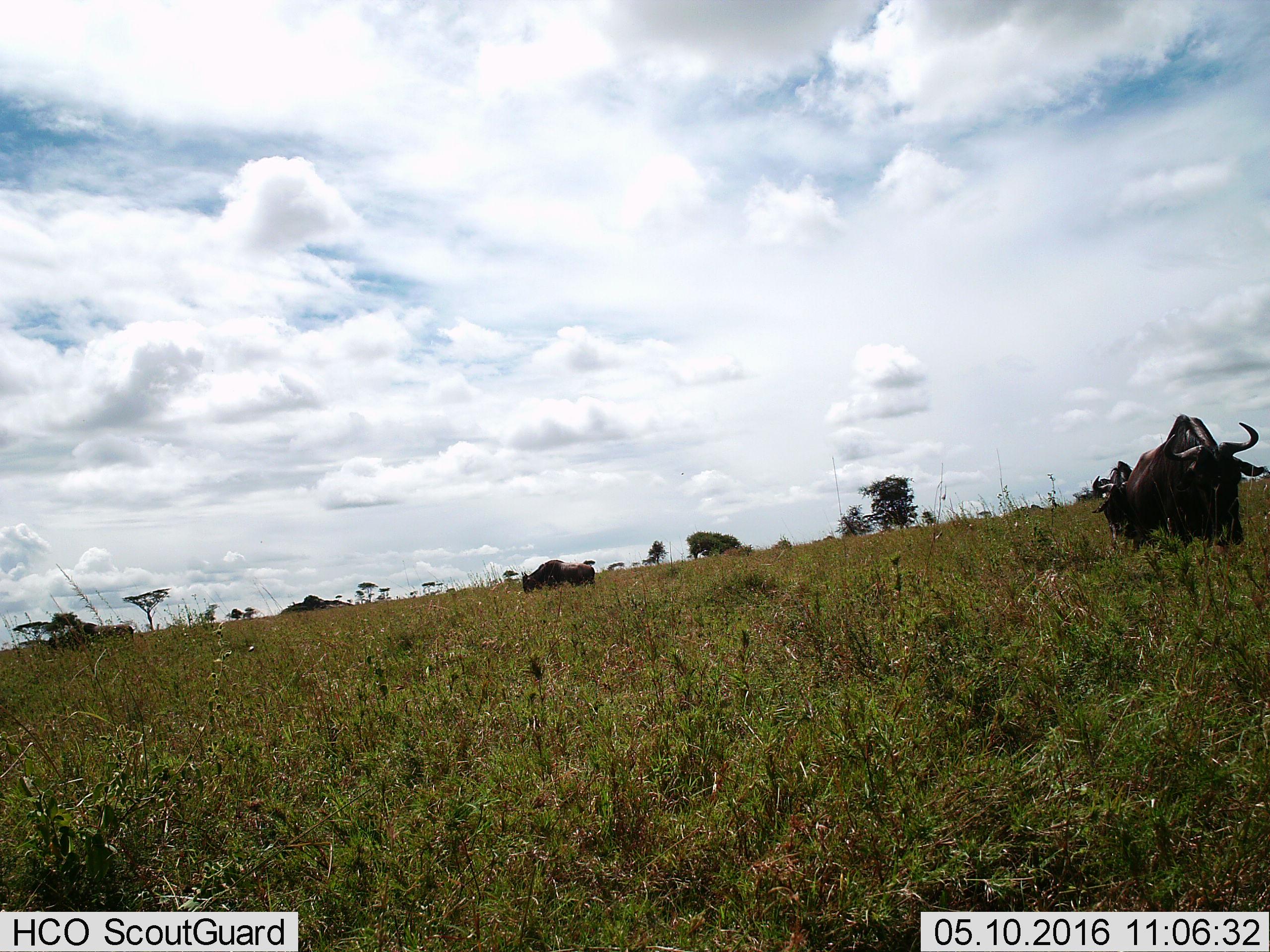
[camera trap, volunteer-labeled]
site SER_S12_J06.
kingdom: Animalia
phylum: Chordata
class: Mammalia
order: Artiodactyla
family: Bovidae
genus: Connochaetes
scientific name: Connochaetes taurinus taurinus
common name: blue wildebeest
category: wildebeestblue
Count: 4.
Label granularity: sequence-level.